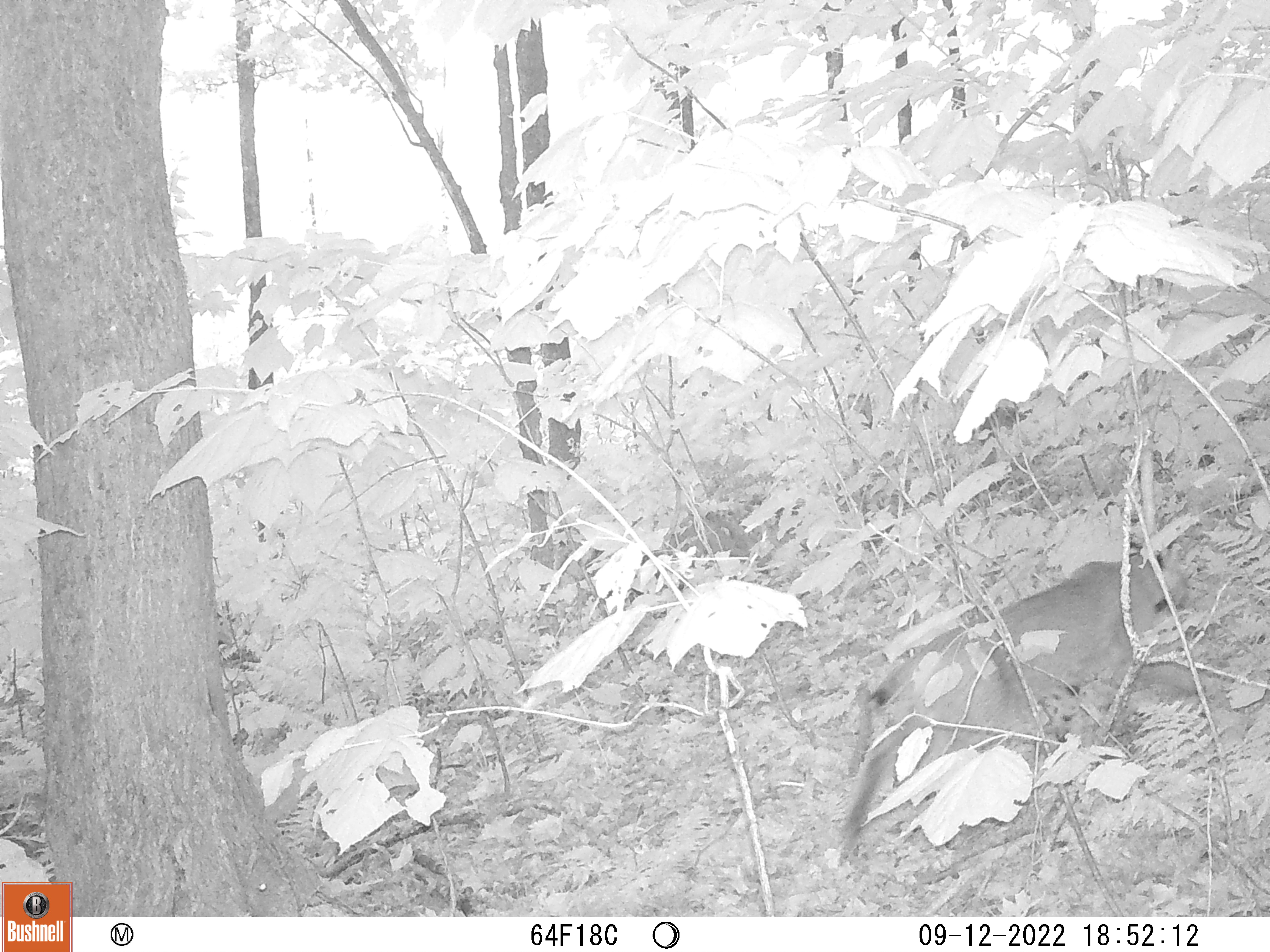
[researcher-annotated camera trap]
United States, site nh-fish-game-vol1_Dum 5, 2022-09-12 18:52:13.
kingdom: Animalia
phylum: Chordata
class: Mammalia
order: Carnivora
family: Felidae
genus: Lynx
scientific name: Lynx rufus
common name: bobcat